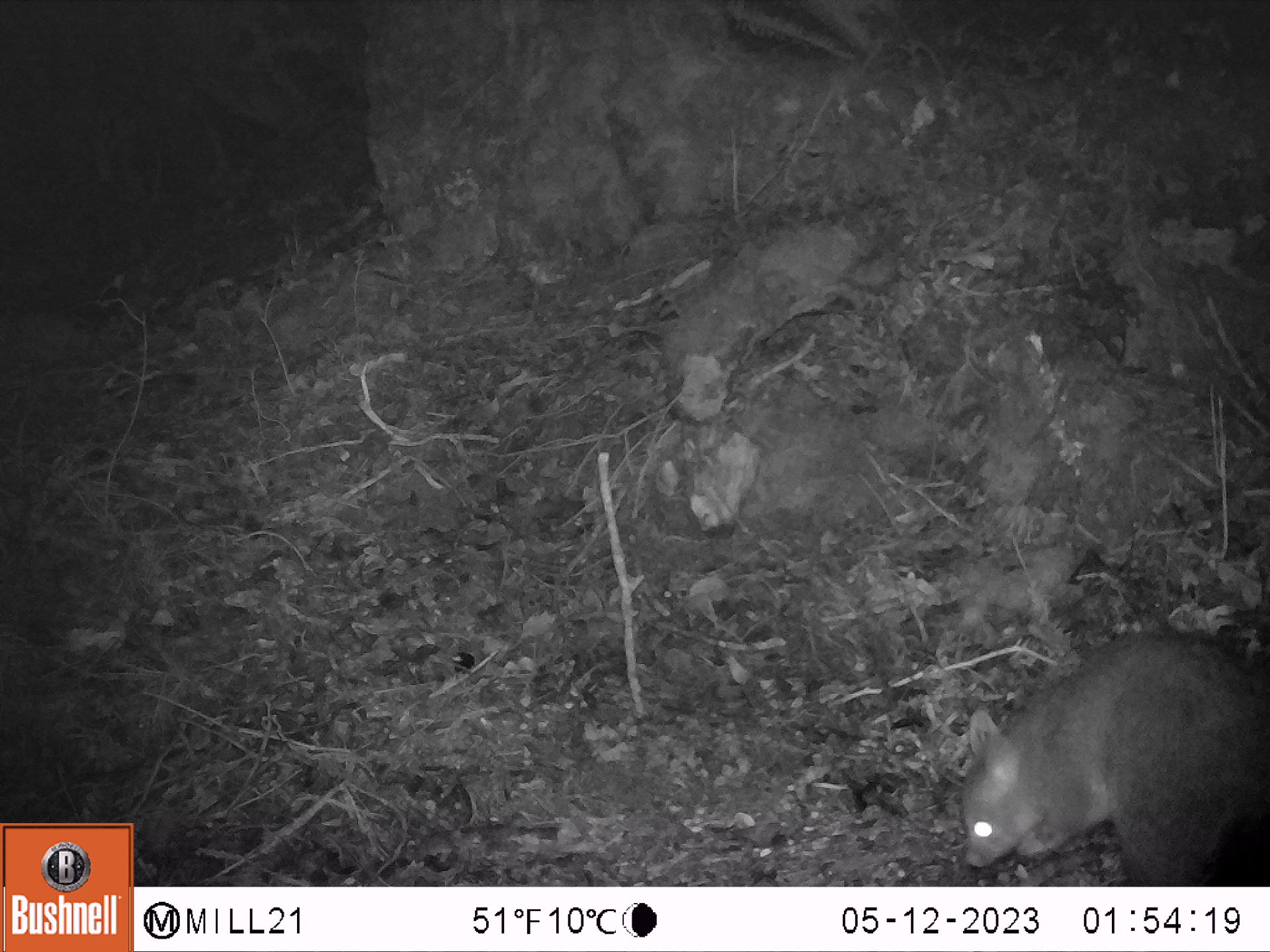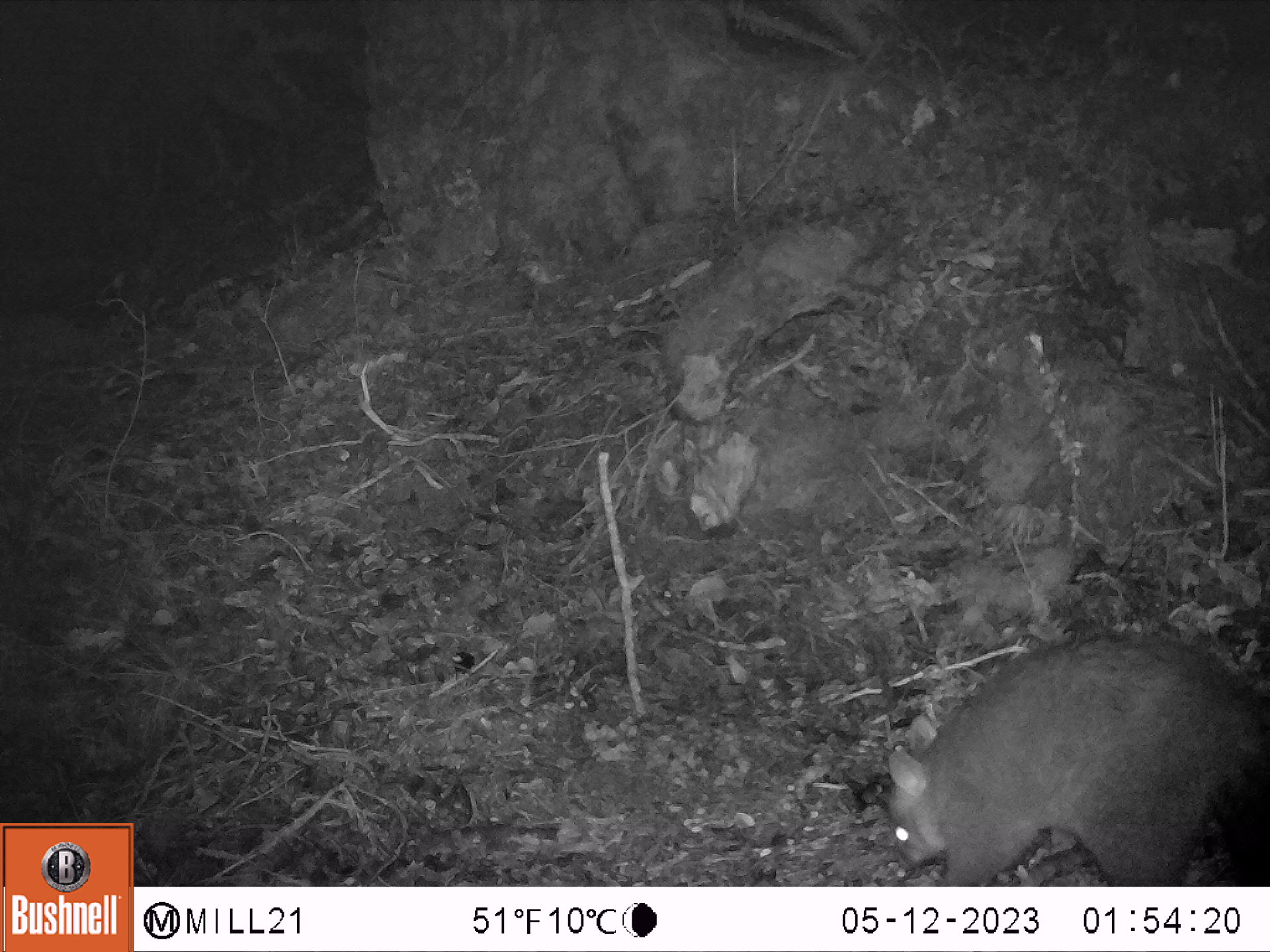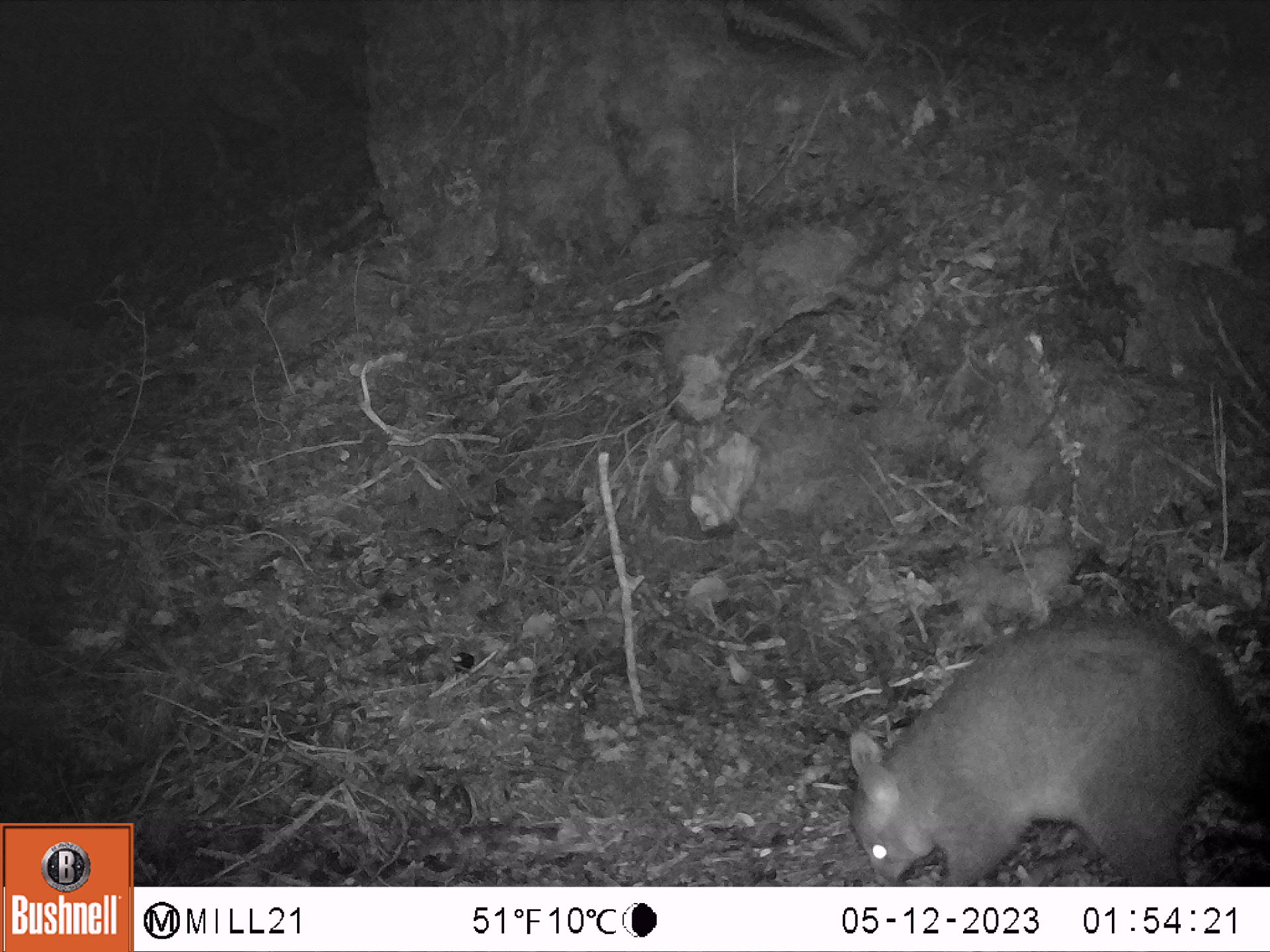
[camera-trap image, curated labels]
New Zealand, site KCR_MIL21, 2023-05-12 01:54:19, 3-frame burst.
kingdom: Animalia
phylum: Chordata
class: Mammalia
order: Diprotodontia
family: Phalangeridae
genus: Trichosurus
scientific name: Trichosurus vulpecula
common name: common brushtail possum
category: possum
Possum (common brushtail possum) (Trichosurus vulpecula).